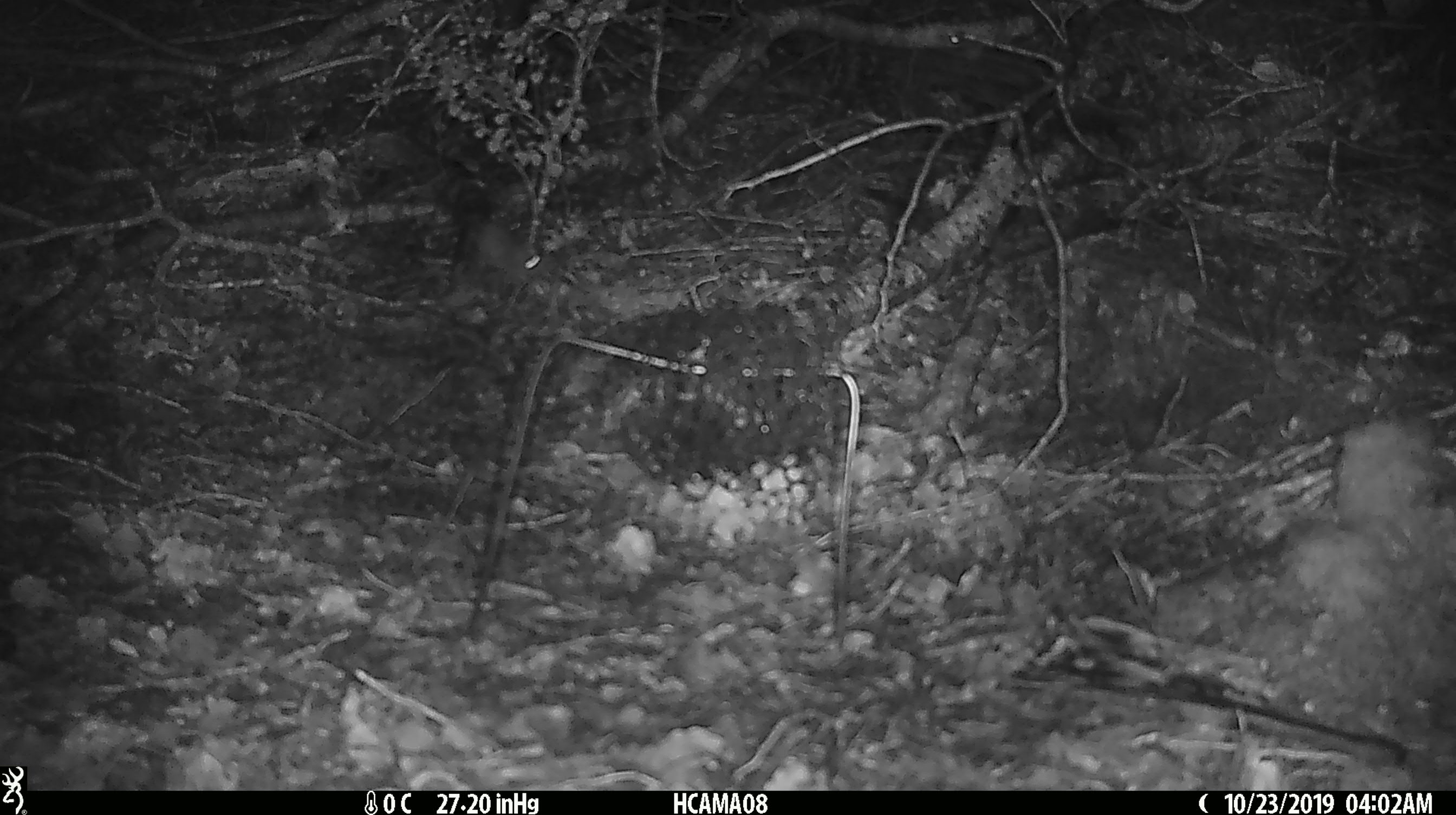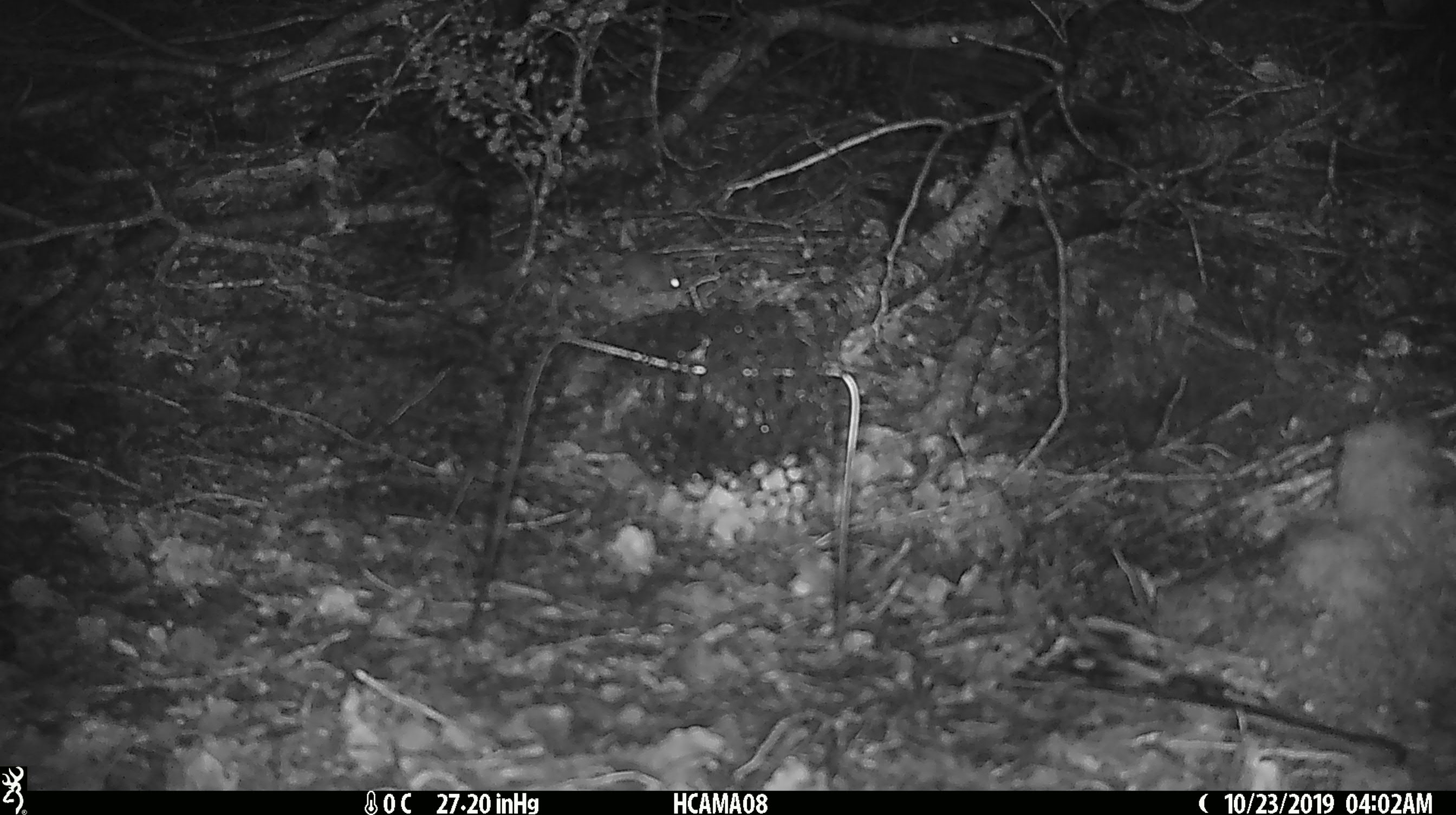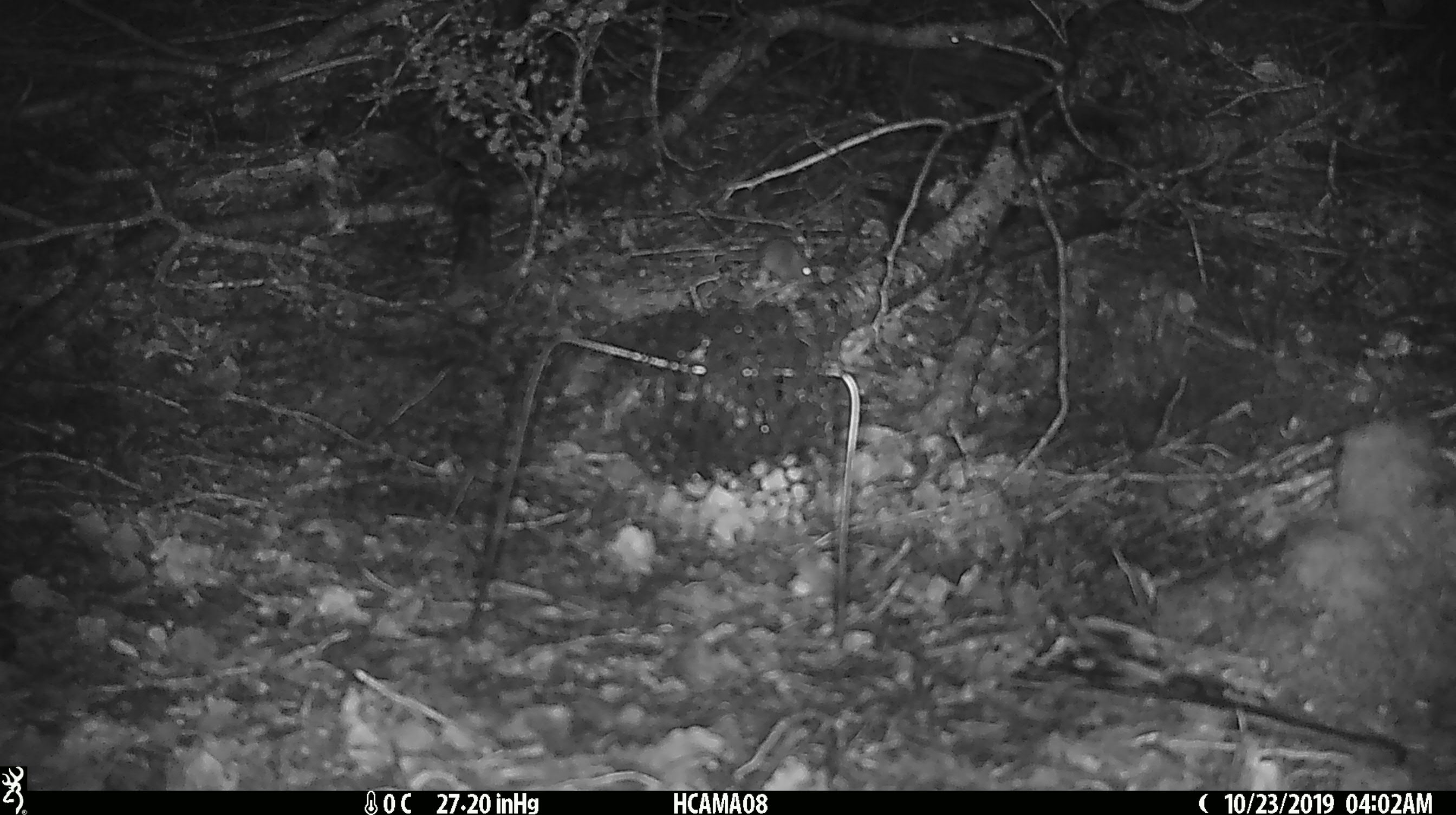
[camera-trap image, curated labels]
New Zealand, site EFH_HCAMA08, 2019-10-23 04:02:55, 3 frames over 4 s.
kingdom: Animalia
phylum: Chordata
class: Mammalia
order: Rodentia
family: Muridae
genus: Mus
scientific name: Mus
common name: mouse